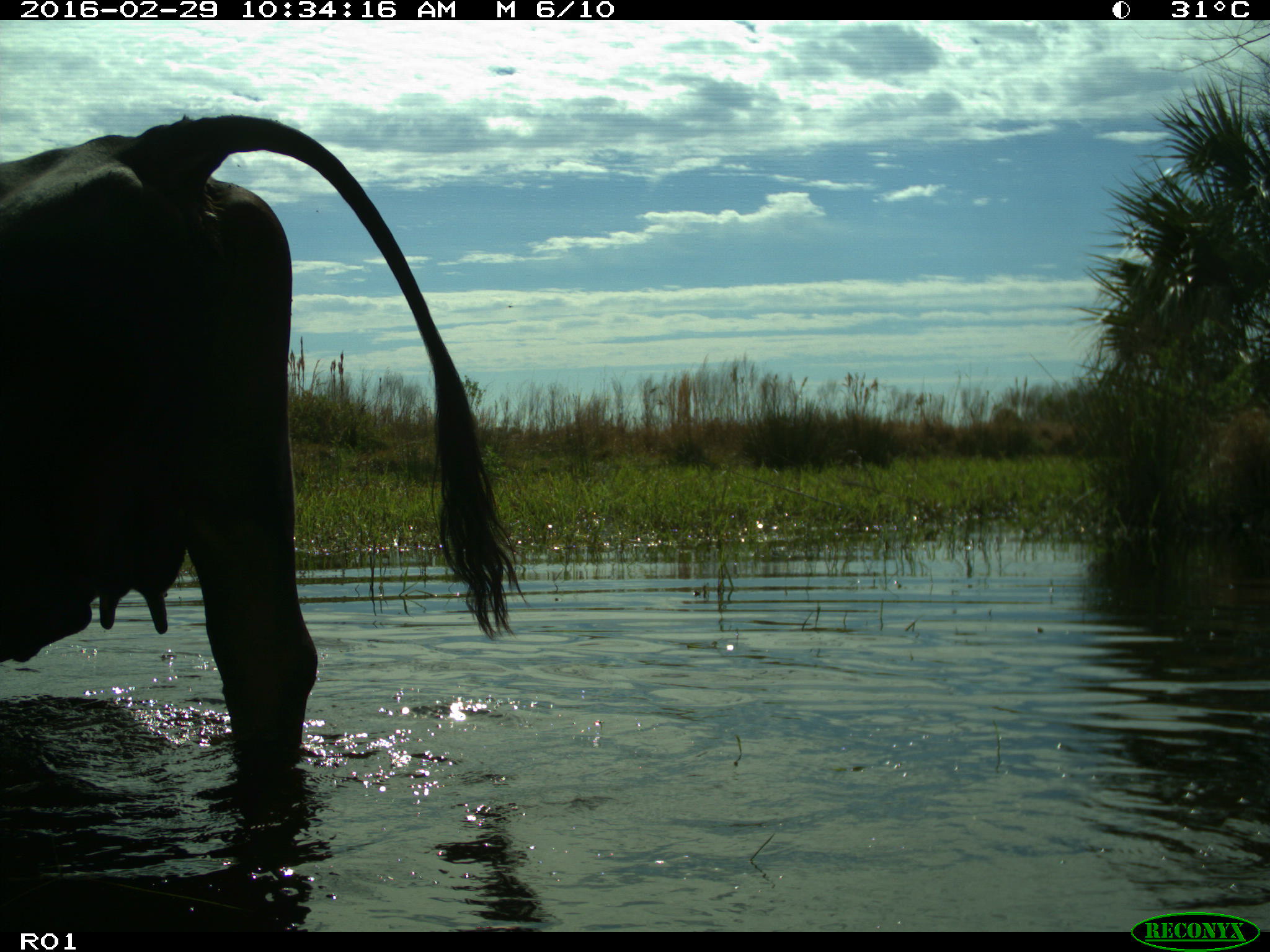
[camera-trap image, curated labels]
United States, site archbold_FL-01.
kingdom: Animalia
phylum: Chordata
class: Mammalia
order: Artiodactyla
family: Bovidae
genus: Bos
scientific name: Bos taurus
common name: domestic cow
Bos taurus (domestic cow).